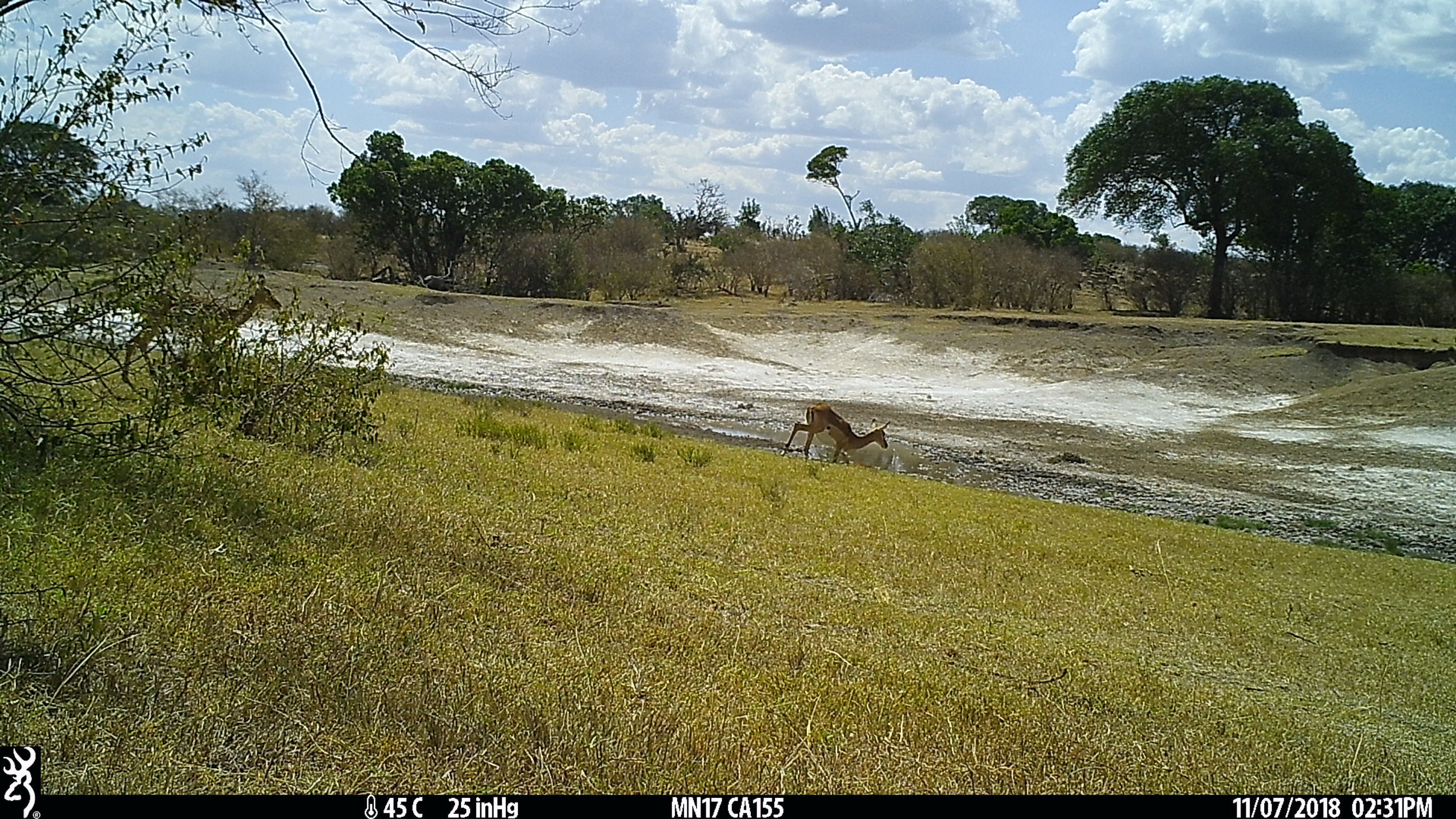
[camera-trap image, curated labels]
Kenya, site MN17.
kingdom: Animalia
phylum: Chordata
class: Mammalia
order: Artiodactyla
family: Bovidae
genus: Aepyceros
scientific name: Aepyceros melampus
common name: impala